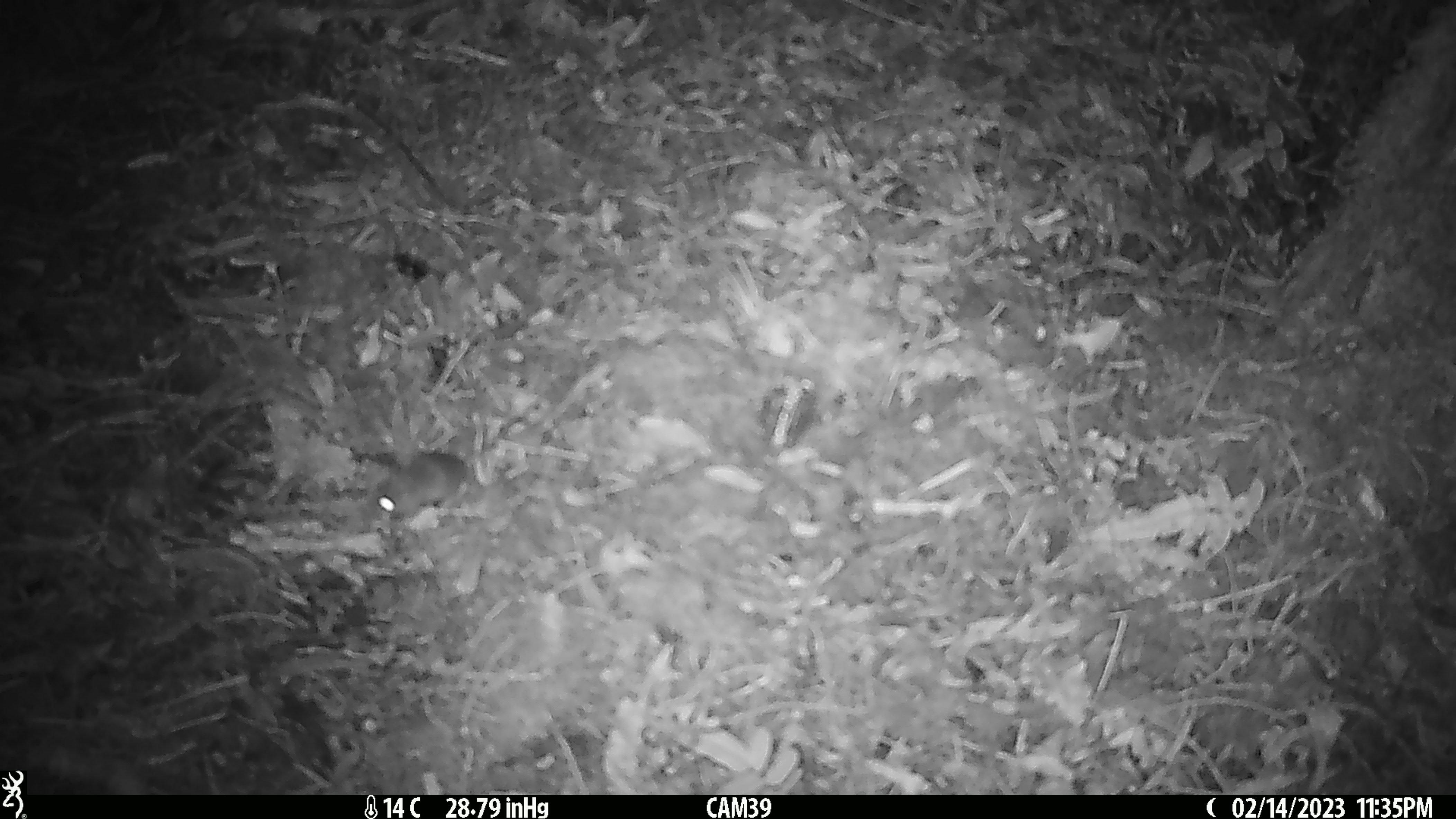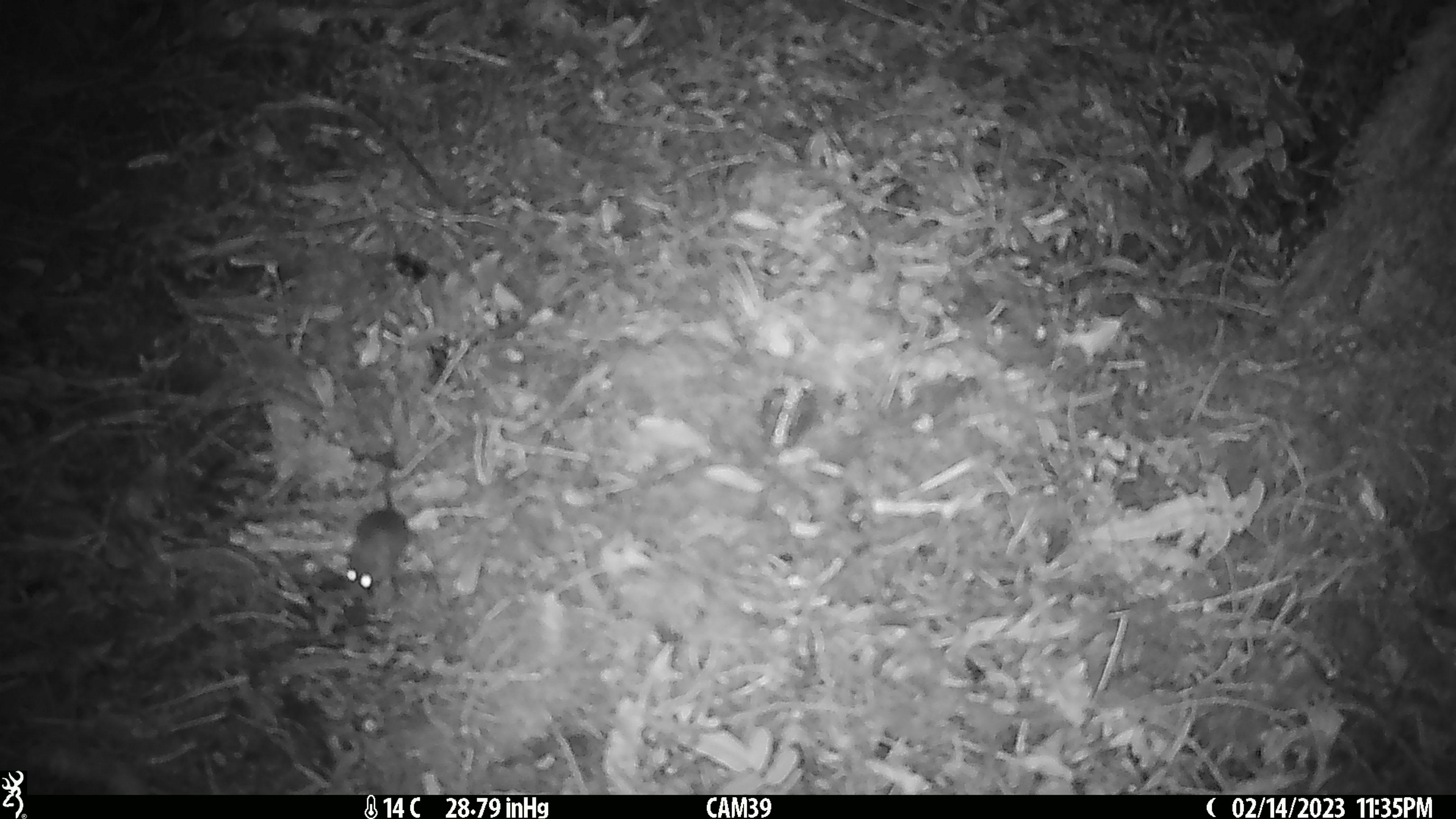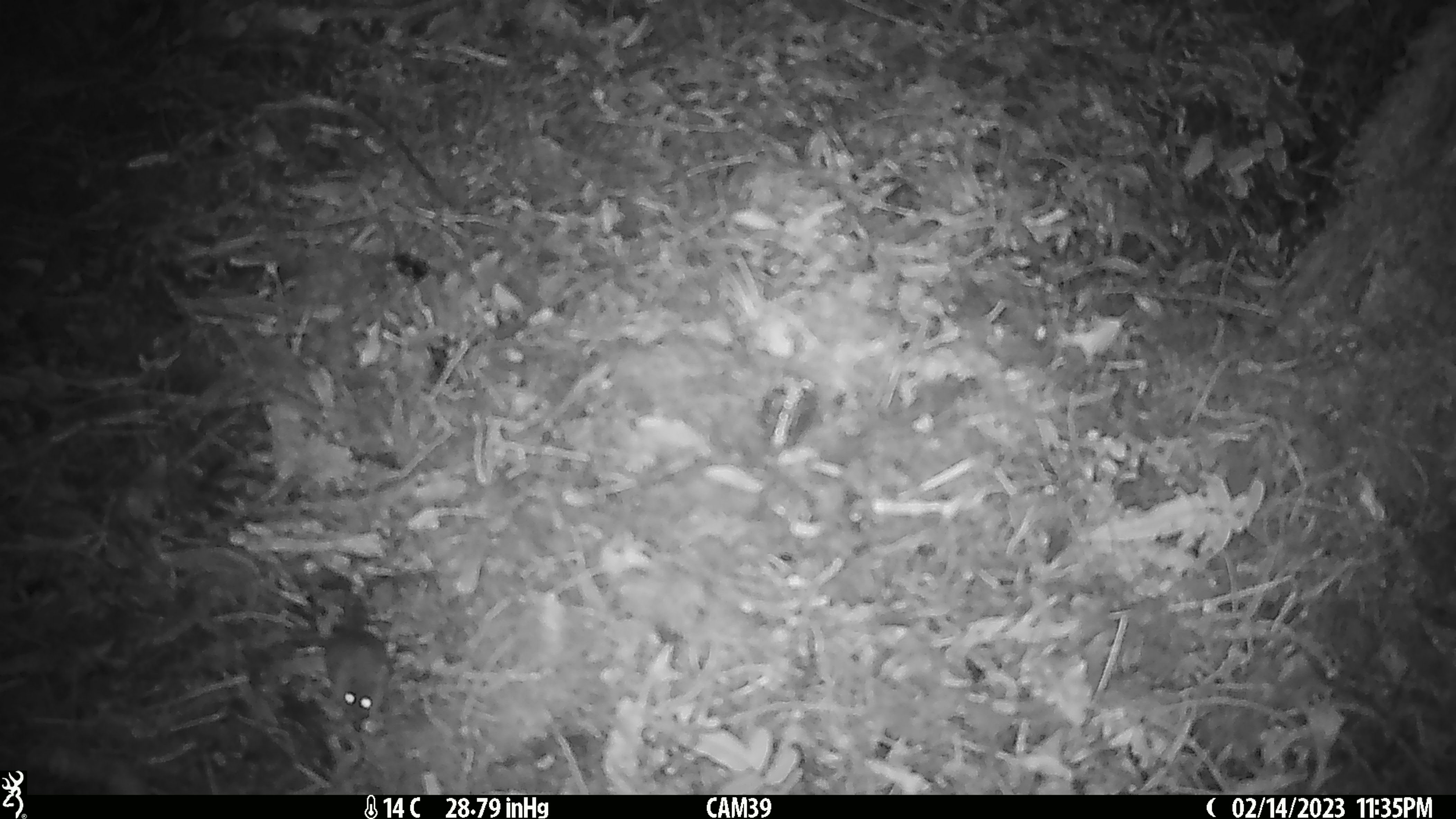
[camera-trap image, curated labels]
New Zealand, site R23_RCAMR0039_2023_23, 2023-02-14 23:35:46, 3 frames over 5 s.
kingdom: Animalia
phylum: Chordata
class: Mammalia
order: Rodentia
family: Muridae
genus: Mus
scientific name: Mus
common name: mouse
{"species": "mouse (Mus)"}